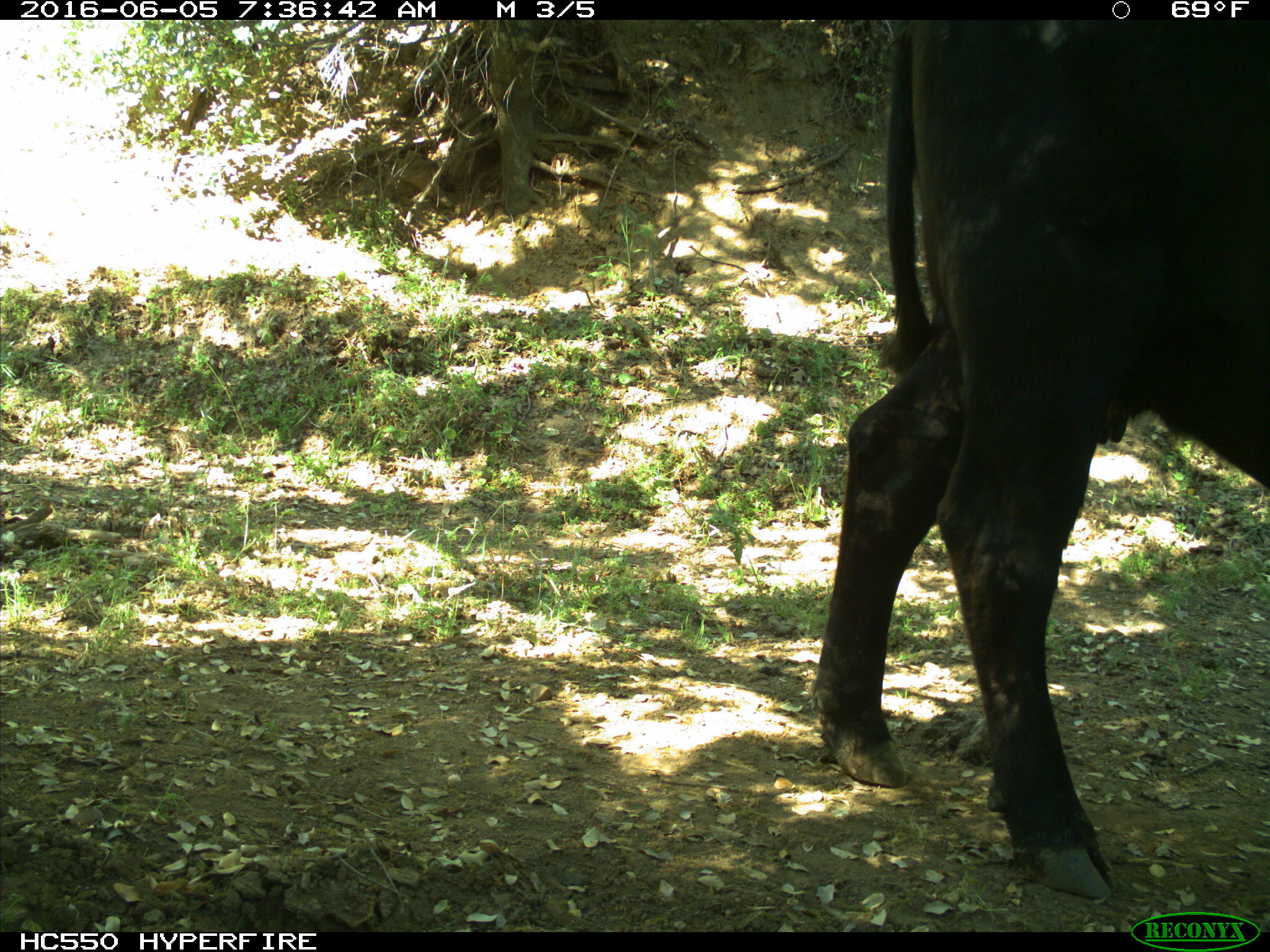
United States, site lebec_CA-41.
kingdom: Animalia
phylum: Chordata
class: Mammalia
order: Artiodactyla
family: Bovidae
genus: Bos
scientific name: Bos taurus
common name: domestic cow